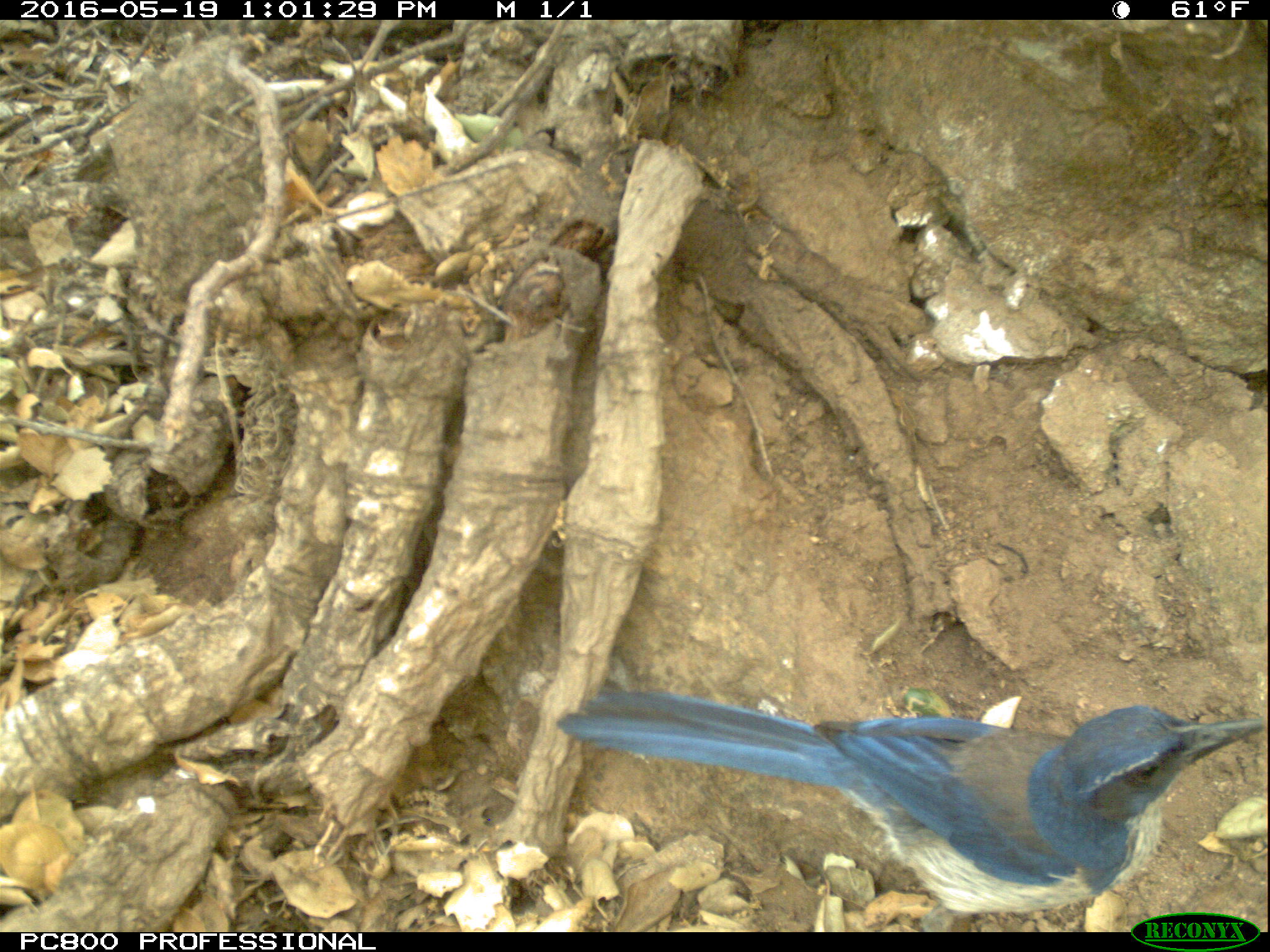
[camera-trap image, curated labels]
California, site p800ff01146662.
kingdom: Animalia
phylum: Chordata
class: Aves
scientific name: Aves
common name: bird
Bird (Aves).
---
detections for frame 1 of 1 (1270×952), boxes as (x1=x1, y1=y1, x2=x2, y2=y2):
bird: (x1=556, y1=687, x2=1263, y2=931)